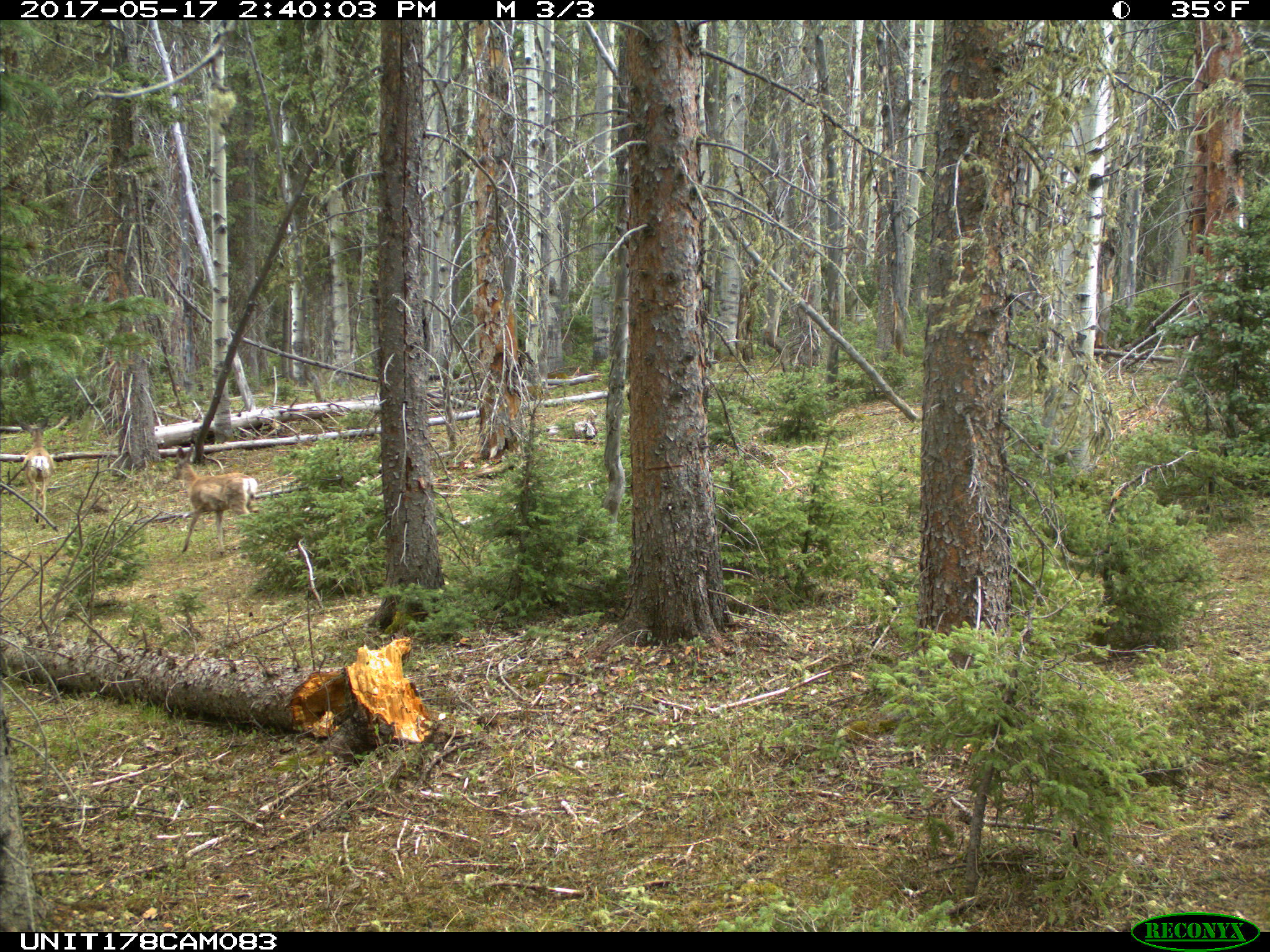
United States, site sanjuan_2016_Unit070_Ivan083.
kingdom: Animalia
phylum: Chordata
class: Mammalia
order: Artiodactyla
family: Cervidae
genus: Odocoileus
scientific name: Odocoileus hemionus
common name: mule deer